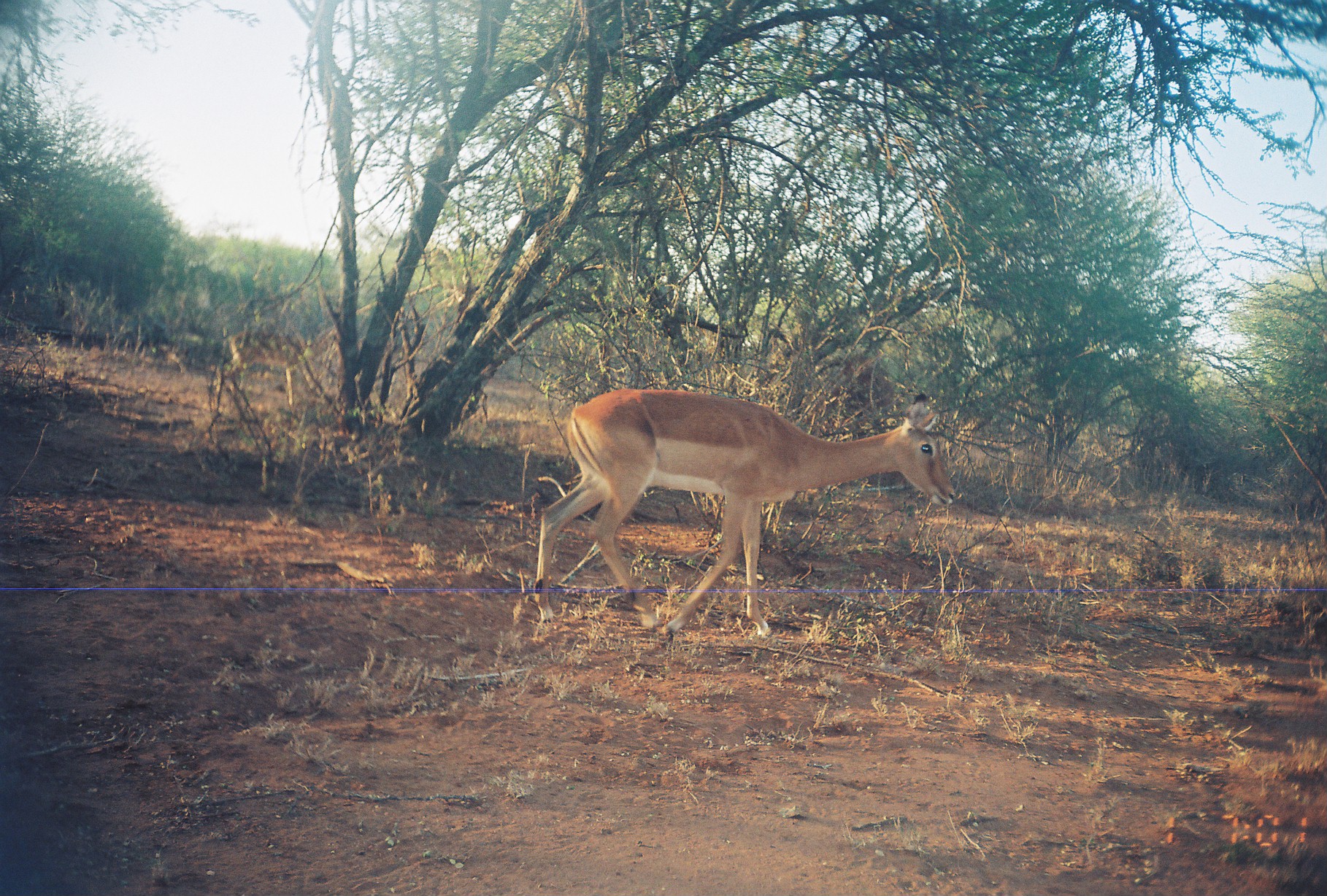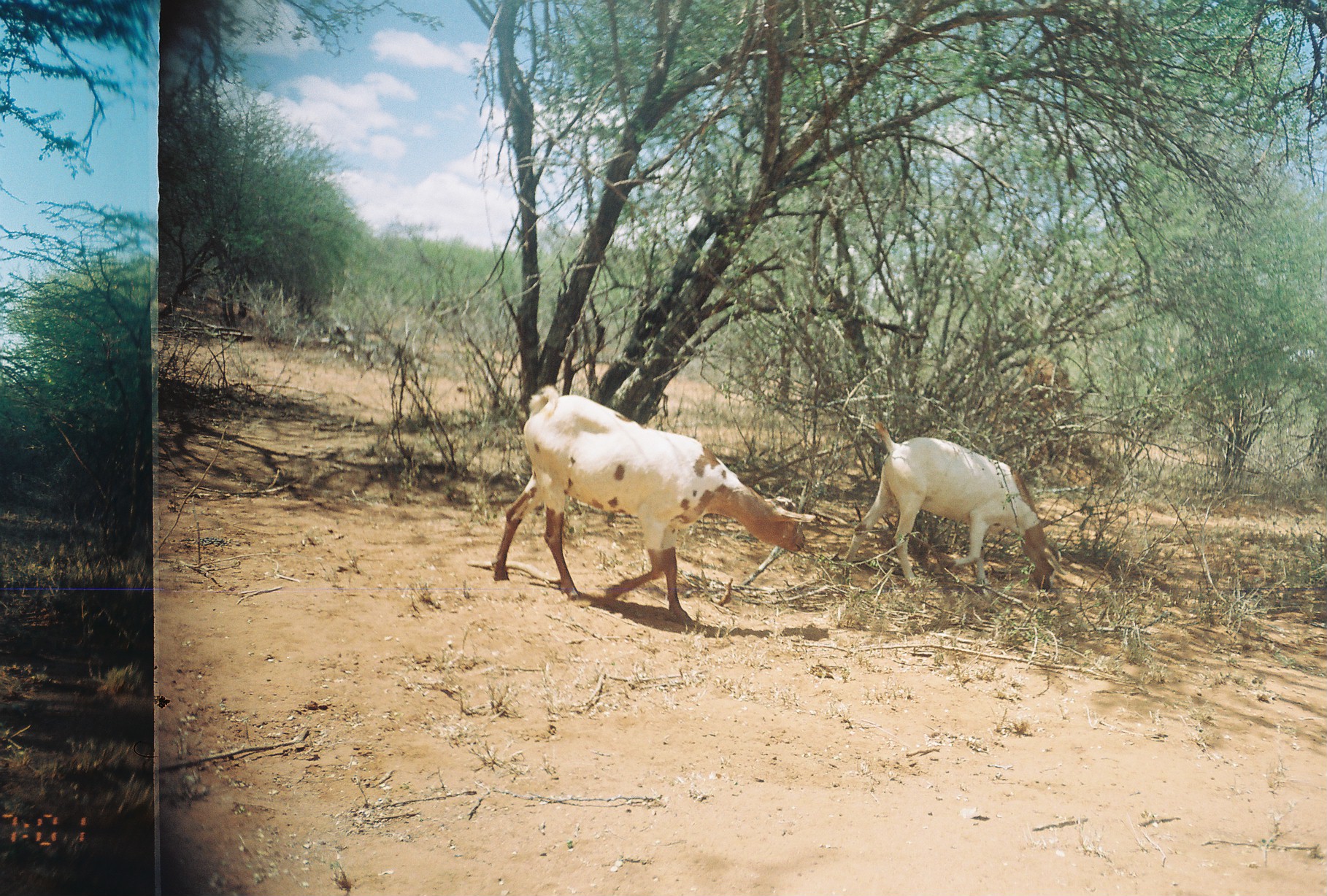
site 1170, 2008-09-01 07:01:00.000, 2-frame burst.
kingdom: Animalia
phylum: Chordata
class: Mammalia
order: Artiodactyla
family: Bovidae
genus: Aepyceros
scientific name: Aepyceros melampus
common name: impala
Aepyceros melampus (impala), count 1.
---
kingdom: Animalia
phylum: Chordata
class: Mammalia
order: Artiodactyla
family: Bovidae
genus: Capra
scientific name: Capra aegagrus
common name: wild goat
Capra aegagrus (wild goat), count 2.